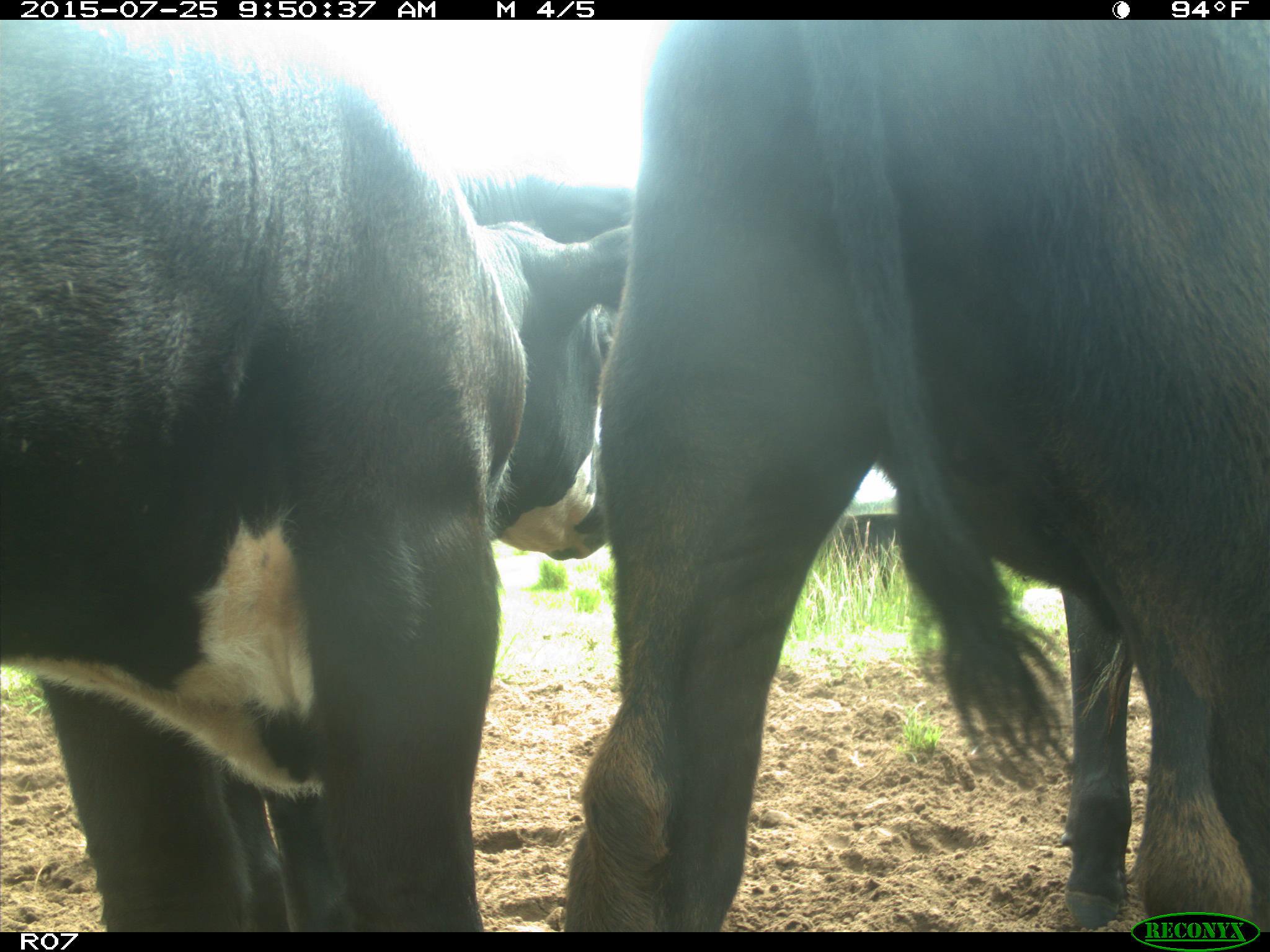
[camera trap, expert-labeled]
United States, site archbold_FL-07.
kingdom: Animalia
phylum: Chordata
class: Mammalia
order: Artiodactyla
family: Bovidae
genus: Bos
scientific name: Bos taurus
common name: domestic cow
Bos taurus (domestic cow).